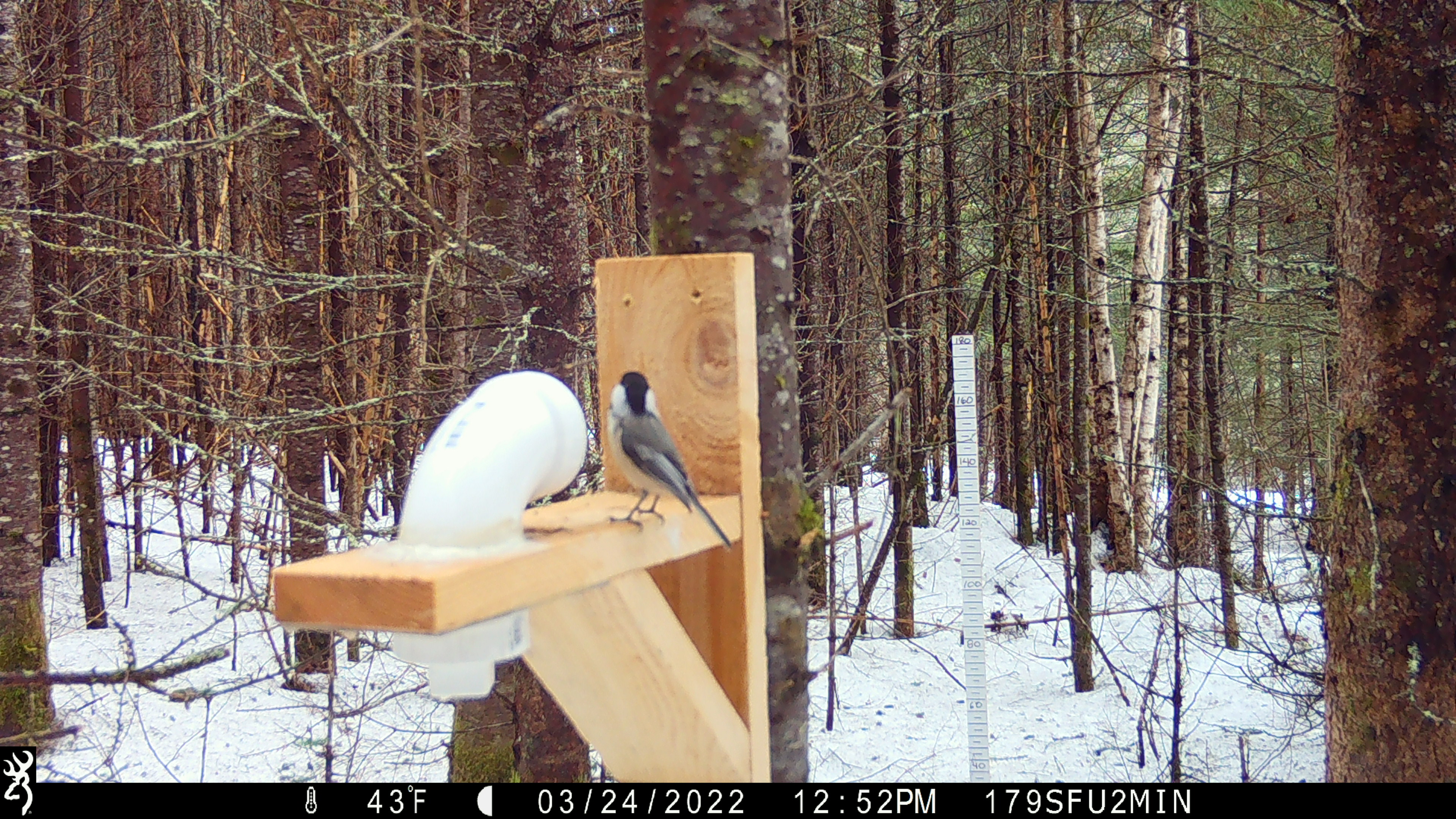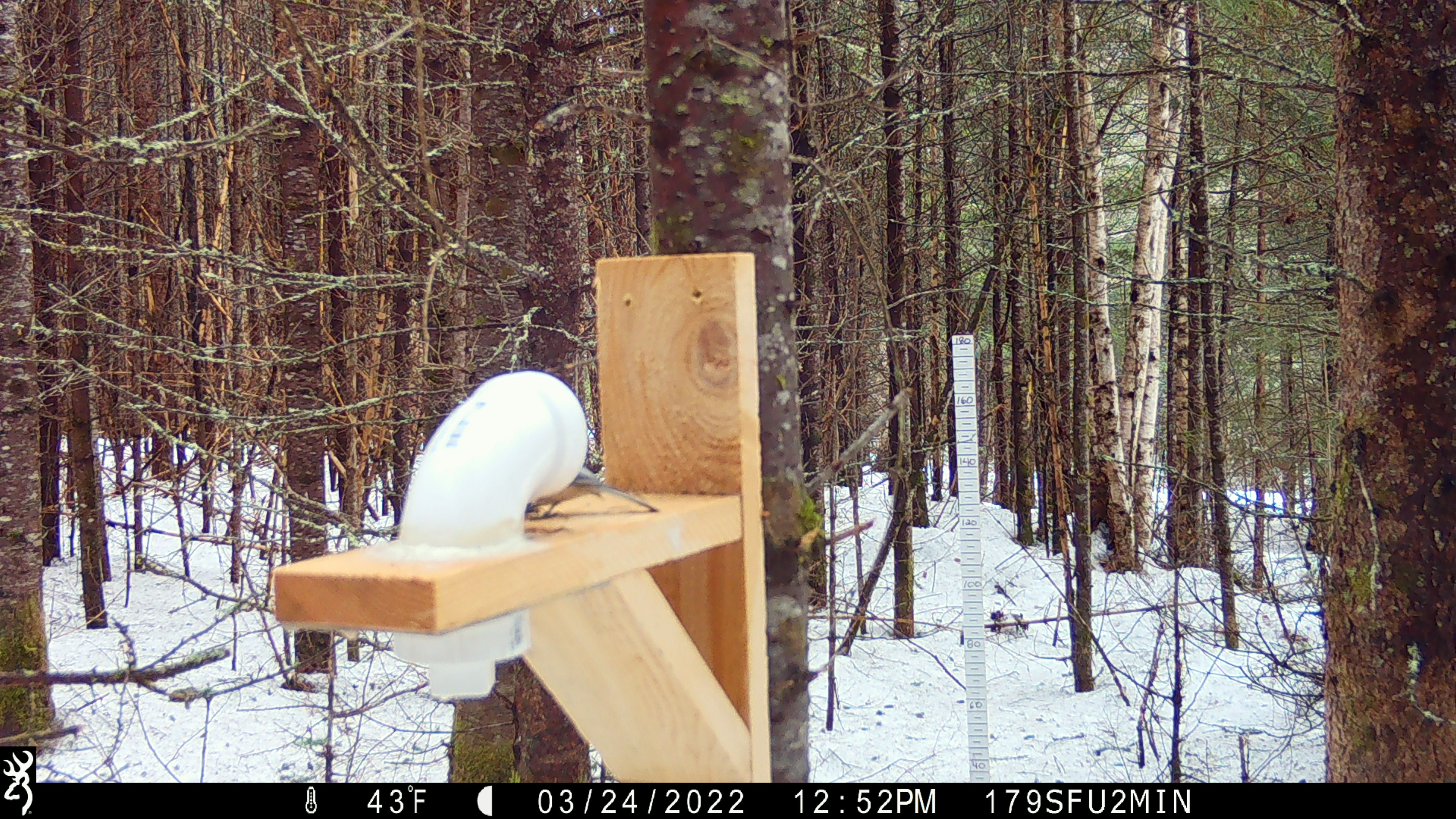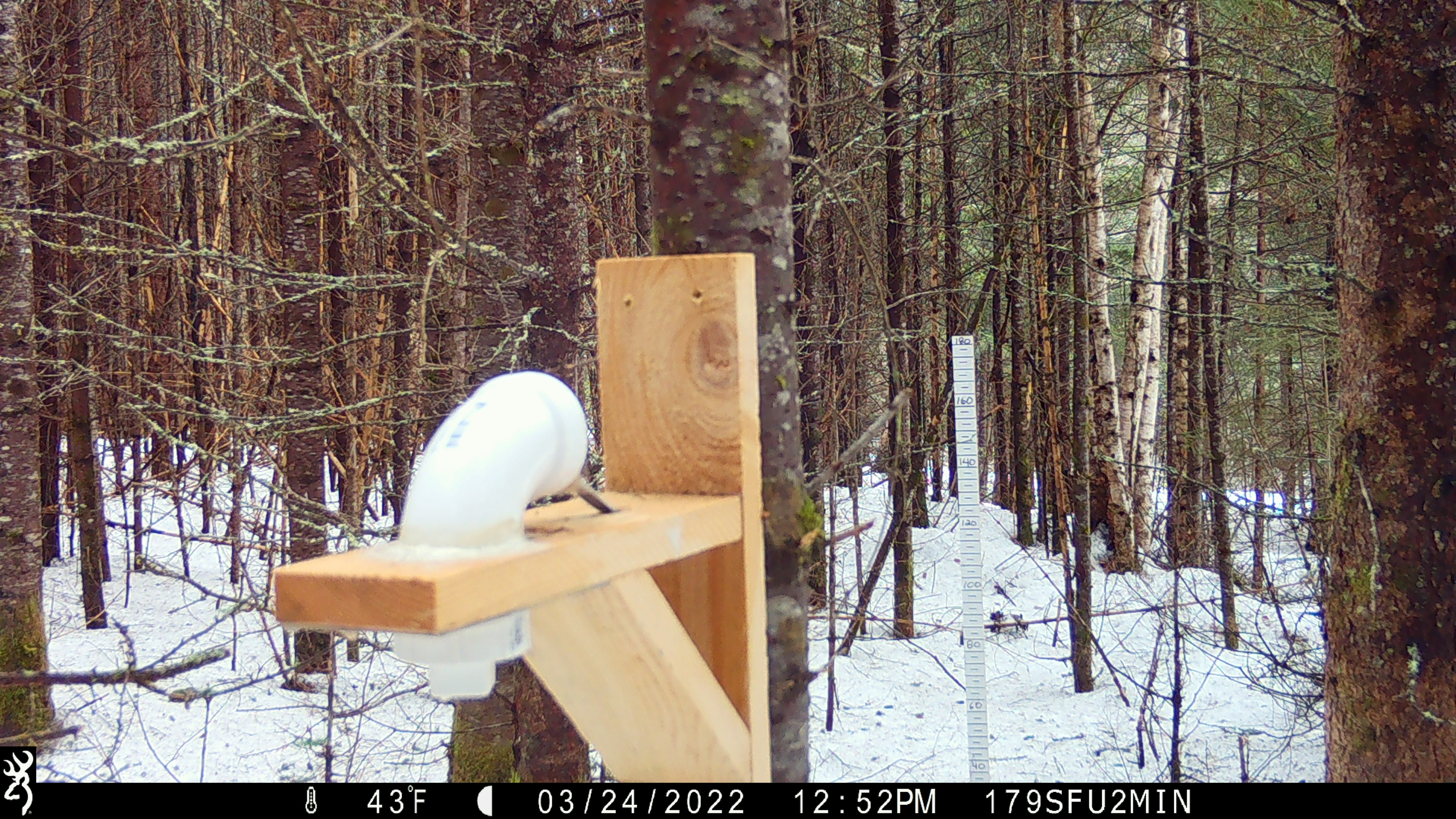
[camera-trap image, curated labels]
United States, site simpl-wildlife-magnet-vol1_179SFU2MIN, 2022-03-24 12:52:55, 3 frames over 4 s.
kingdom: Animalia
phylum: Chordata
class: Aves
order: Passeriformes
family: Paridae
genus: Poecile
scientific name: Poecile atricapillus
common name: black-capped chickadee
Black-capped chickadee (Poecile atricapillus).